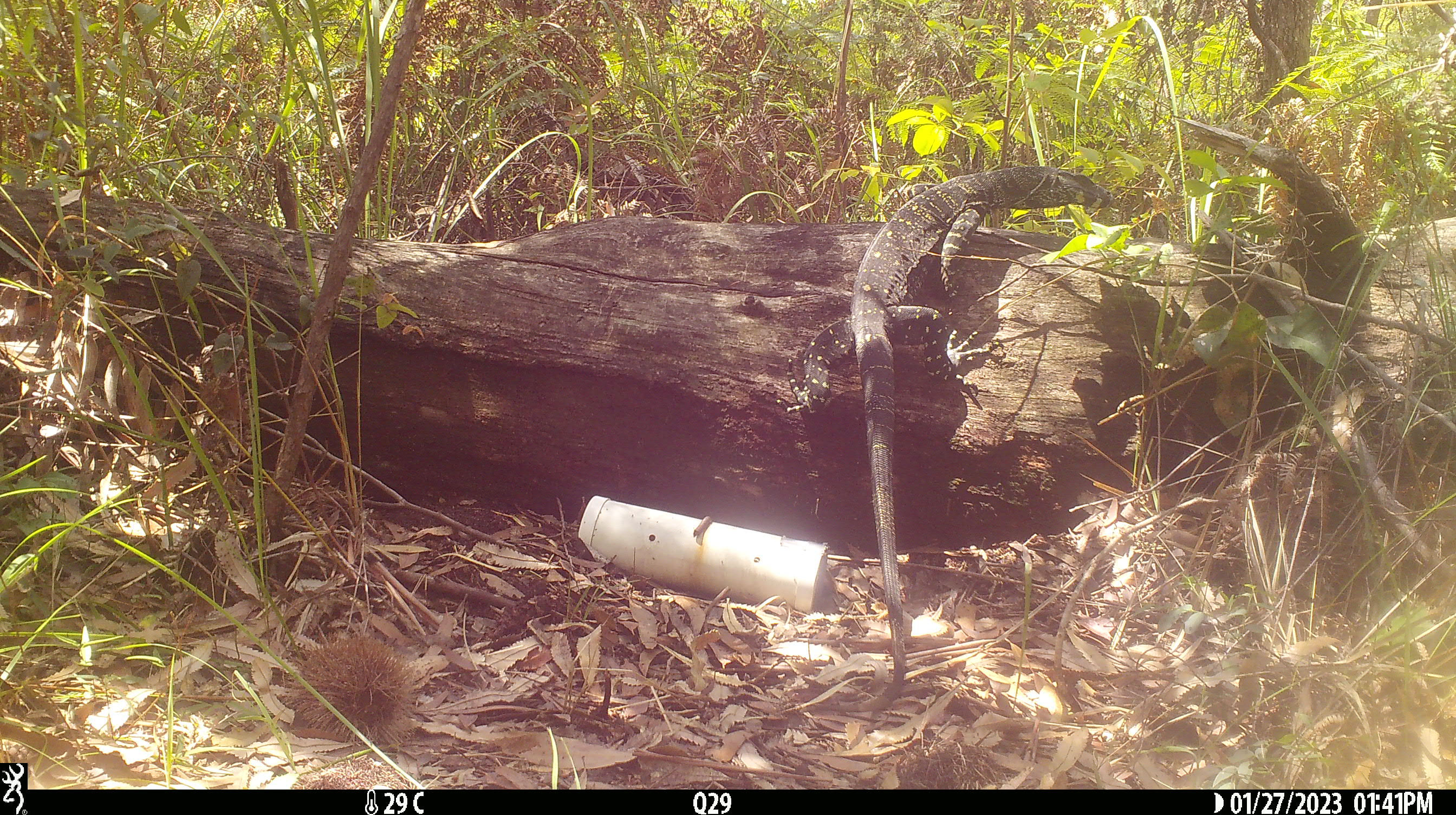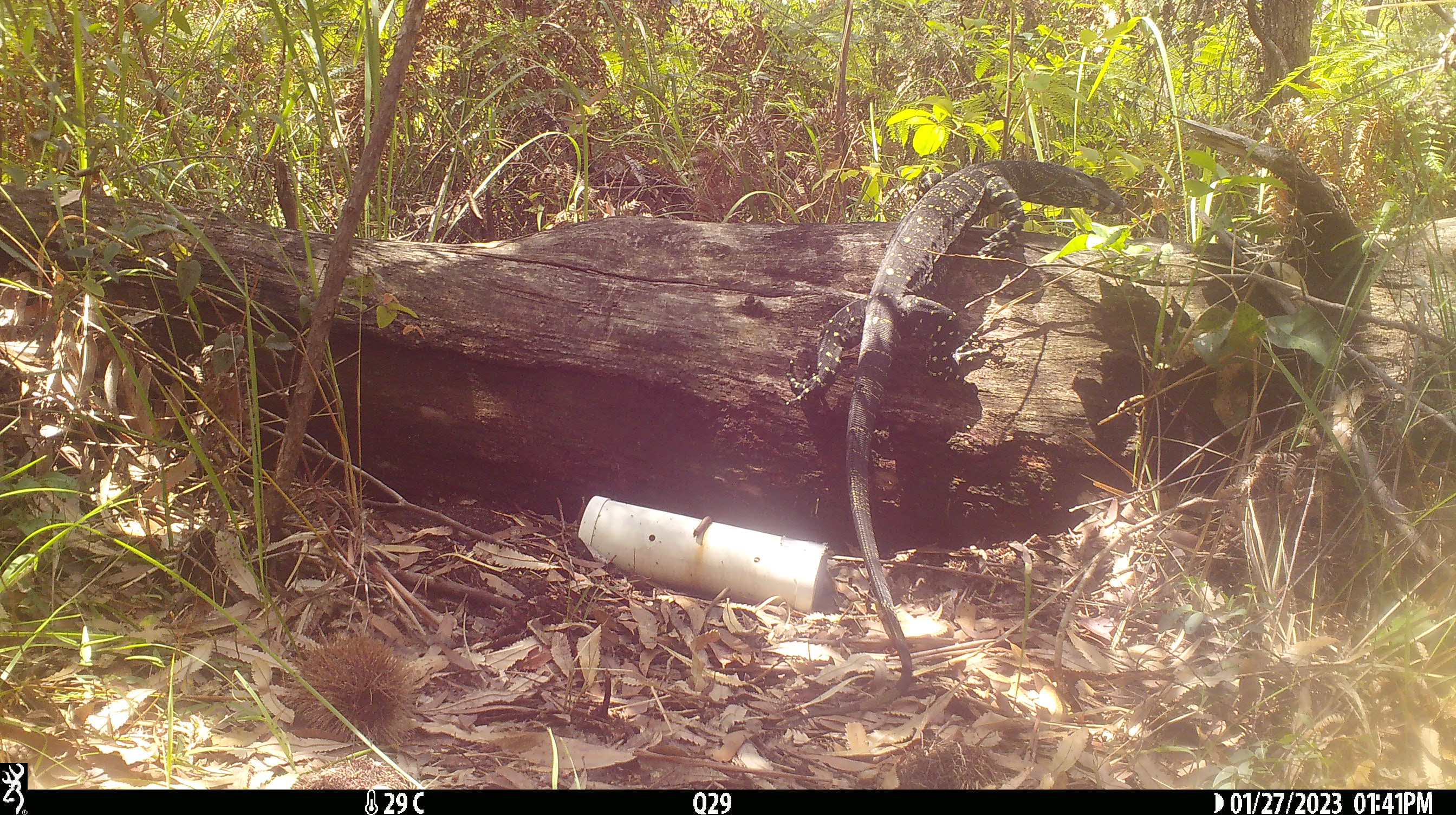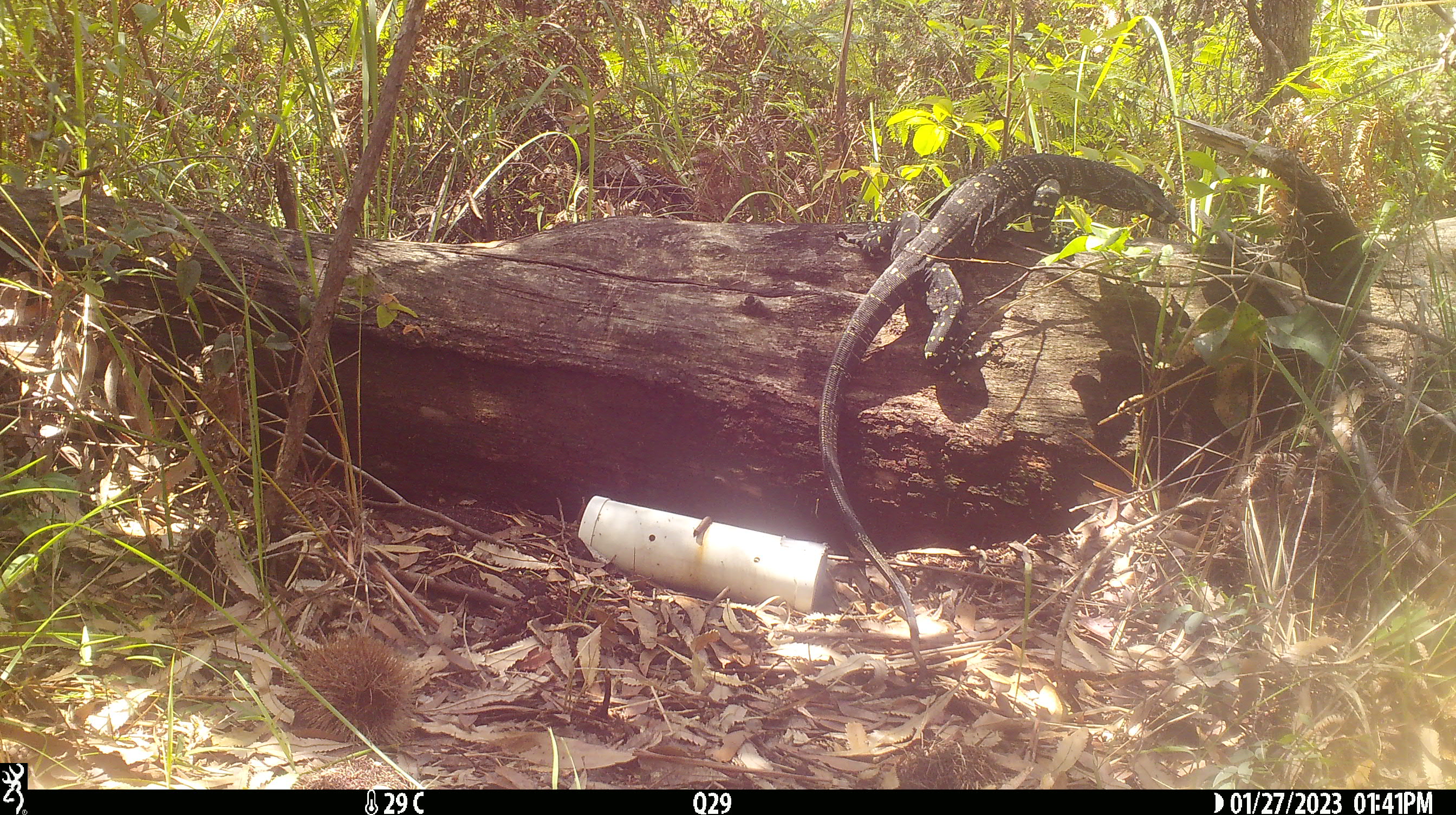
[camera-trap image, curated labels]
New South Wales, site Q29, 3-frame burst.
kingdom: Animalia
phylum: Chordata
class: Reptilia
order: Squamata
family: Varanidae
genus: Varanus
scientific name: Varanus varius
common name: lace monitor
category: goanna